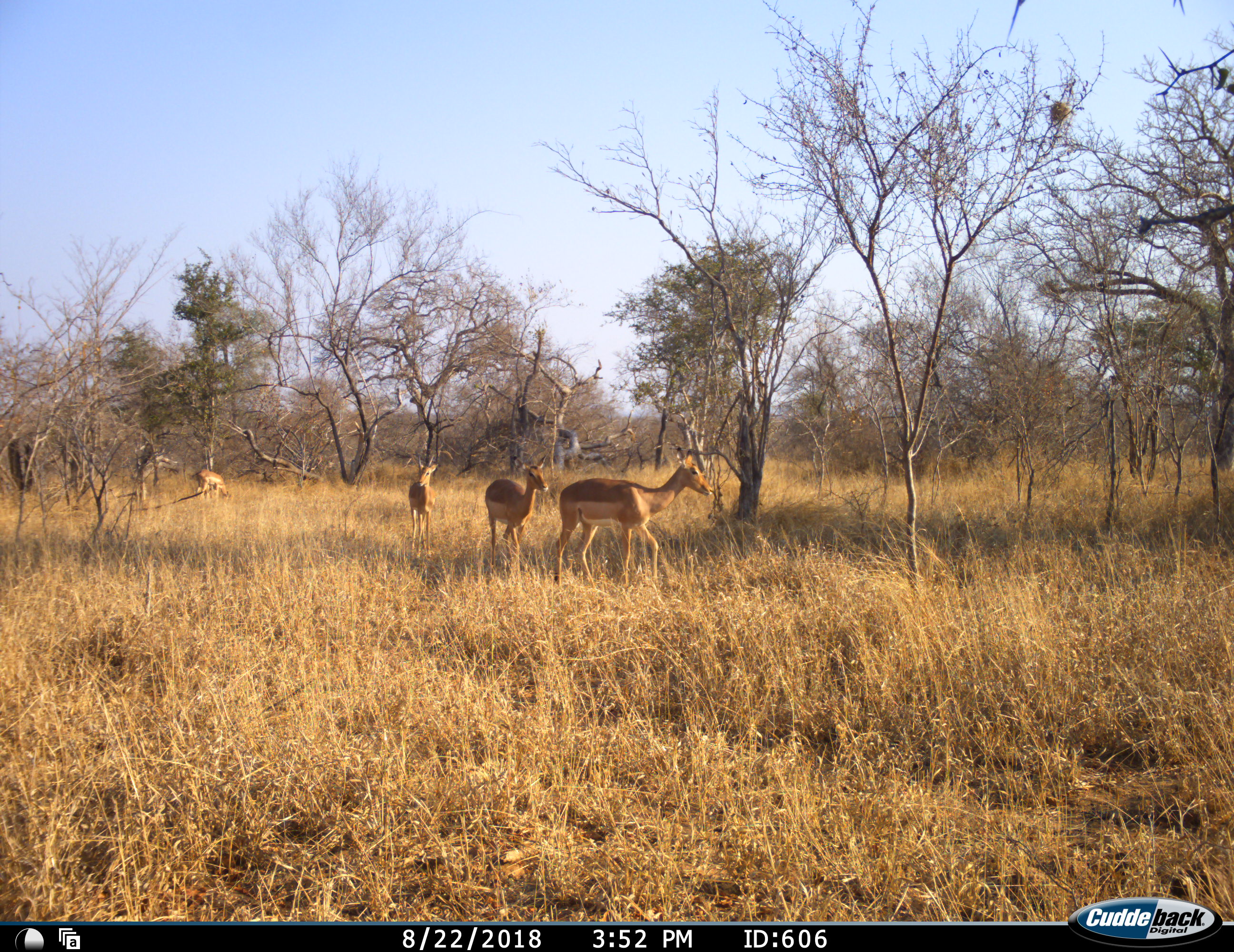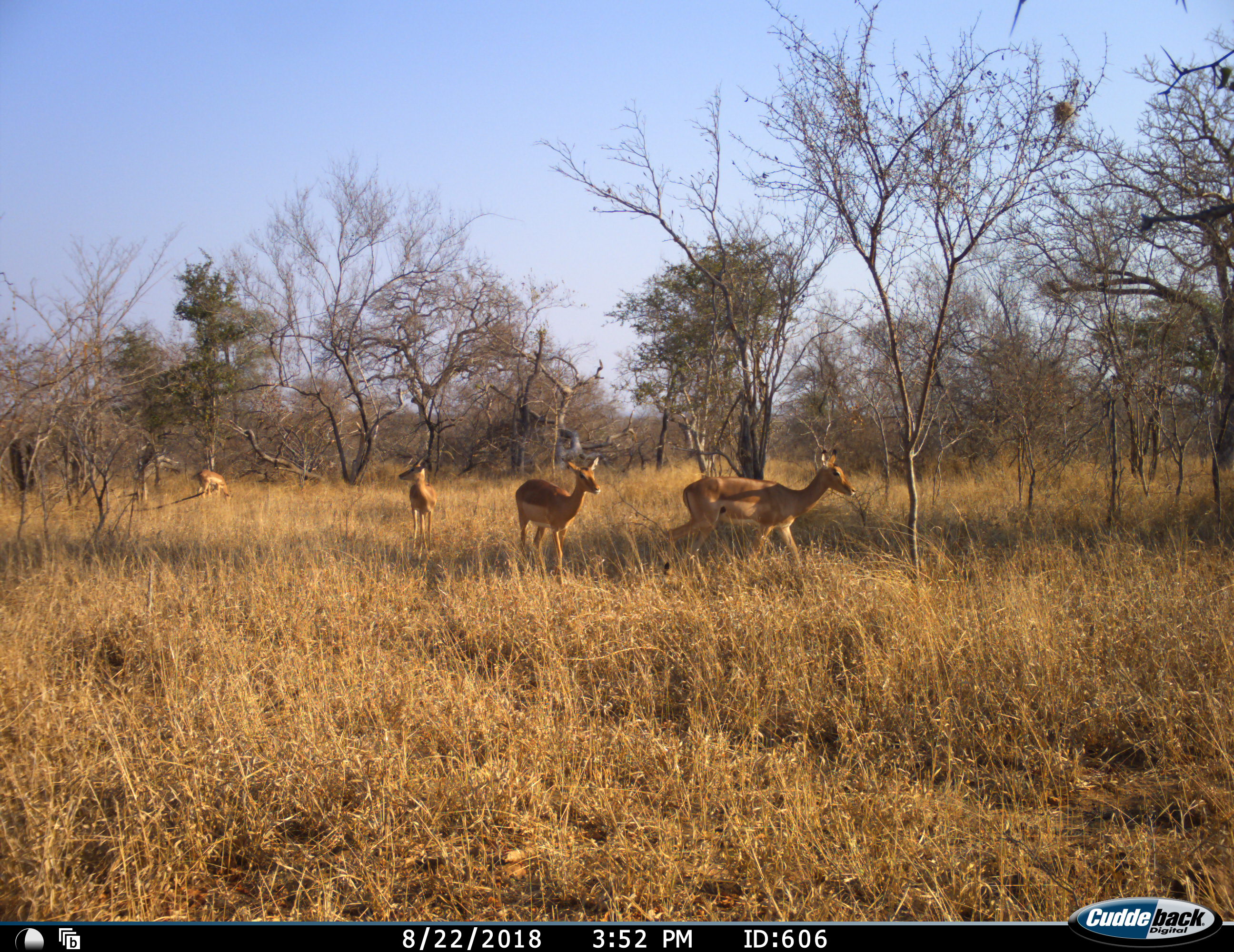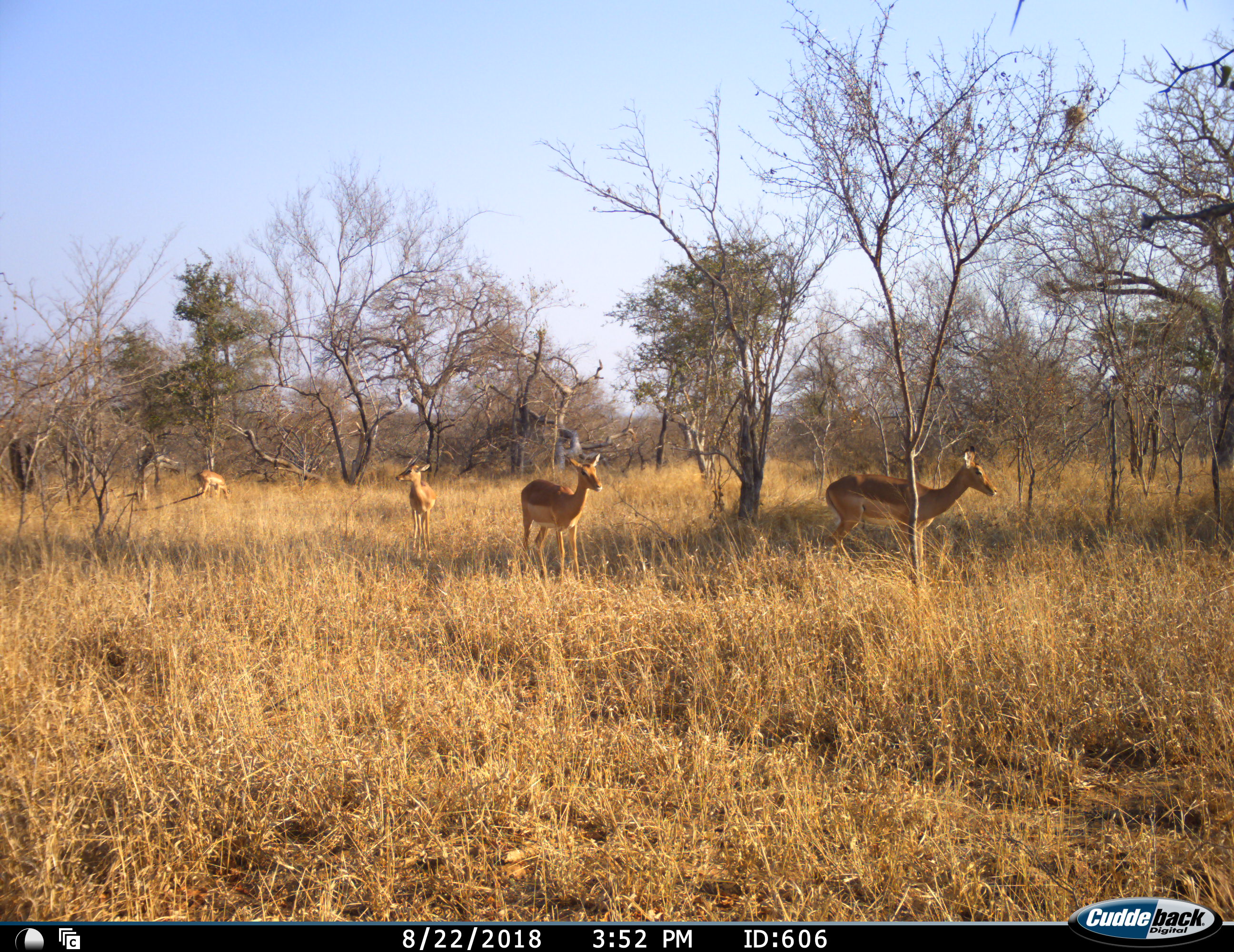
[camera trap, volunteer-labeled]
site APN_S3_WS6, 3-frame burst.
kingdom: Animalia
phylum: Chordata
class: Mammalia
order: Artiodactyla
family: Bovidae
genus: Aepyceros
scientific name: Aepyceros melampus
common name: impala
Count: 4.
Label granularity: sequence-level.